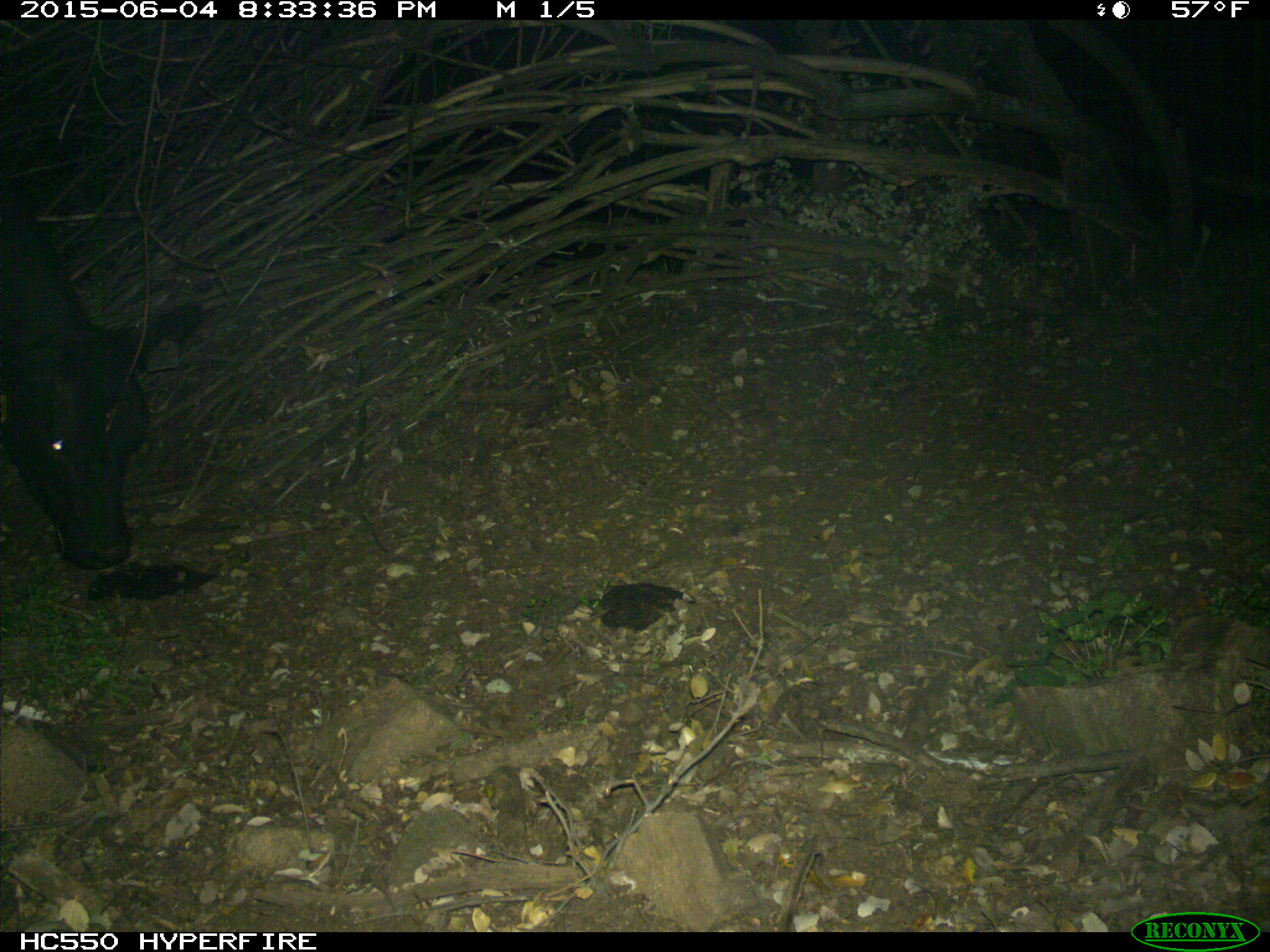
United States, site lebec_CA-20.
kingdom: Animalia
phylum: Chordata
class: Mammalia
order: Artiodactyla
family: Bovidae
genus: Bos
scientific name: Bos taurus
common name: domestic cow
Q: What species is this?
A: Bos taurus (domestic cow).